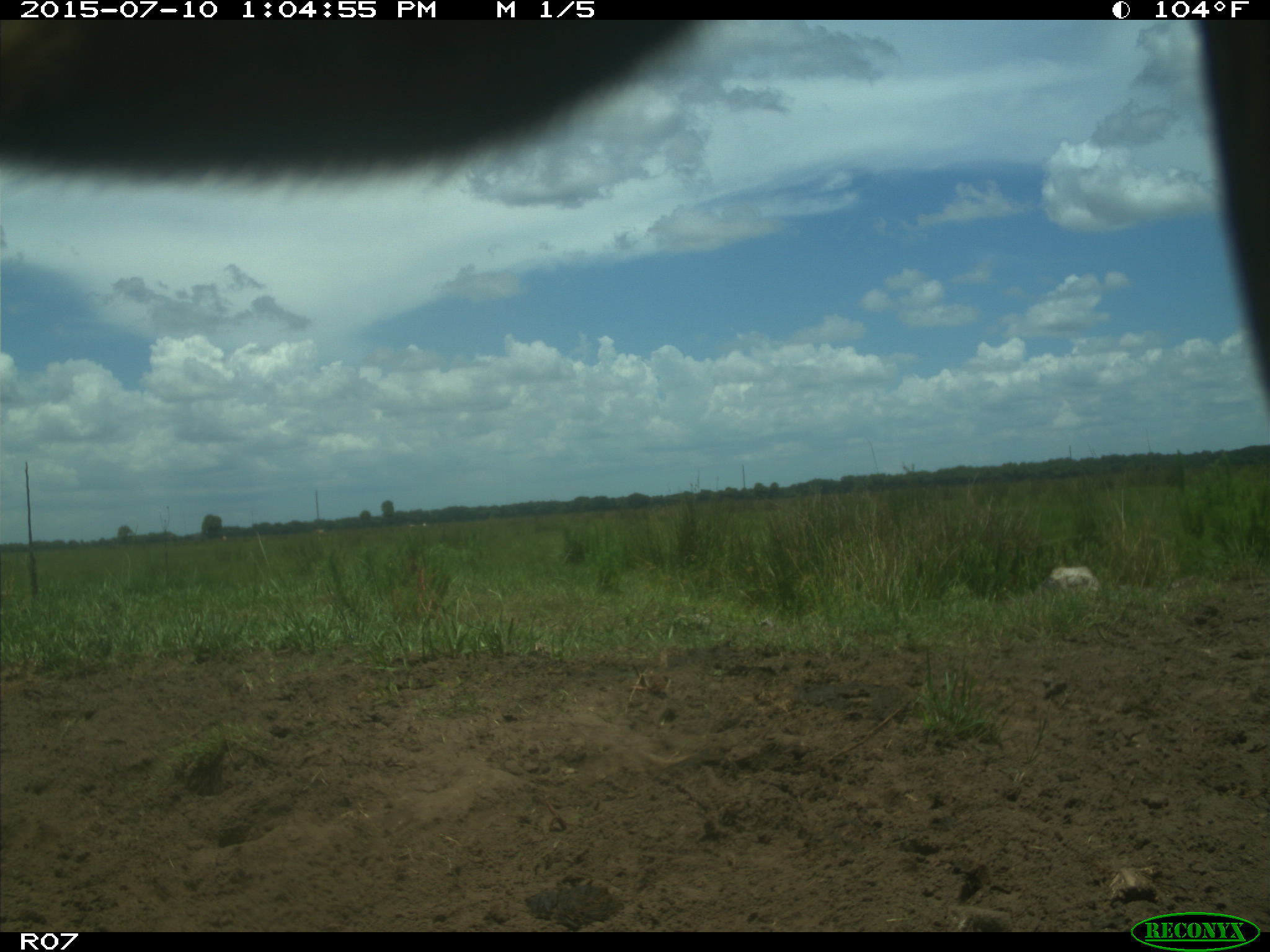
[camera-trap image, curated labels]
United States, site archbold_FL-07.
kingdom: Animalia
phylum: Chordata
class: Mammalia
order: Artiodactyla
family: Bovidae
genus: Bos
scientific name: Bos taurus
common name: domestic cow